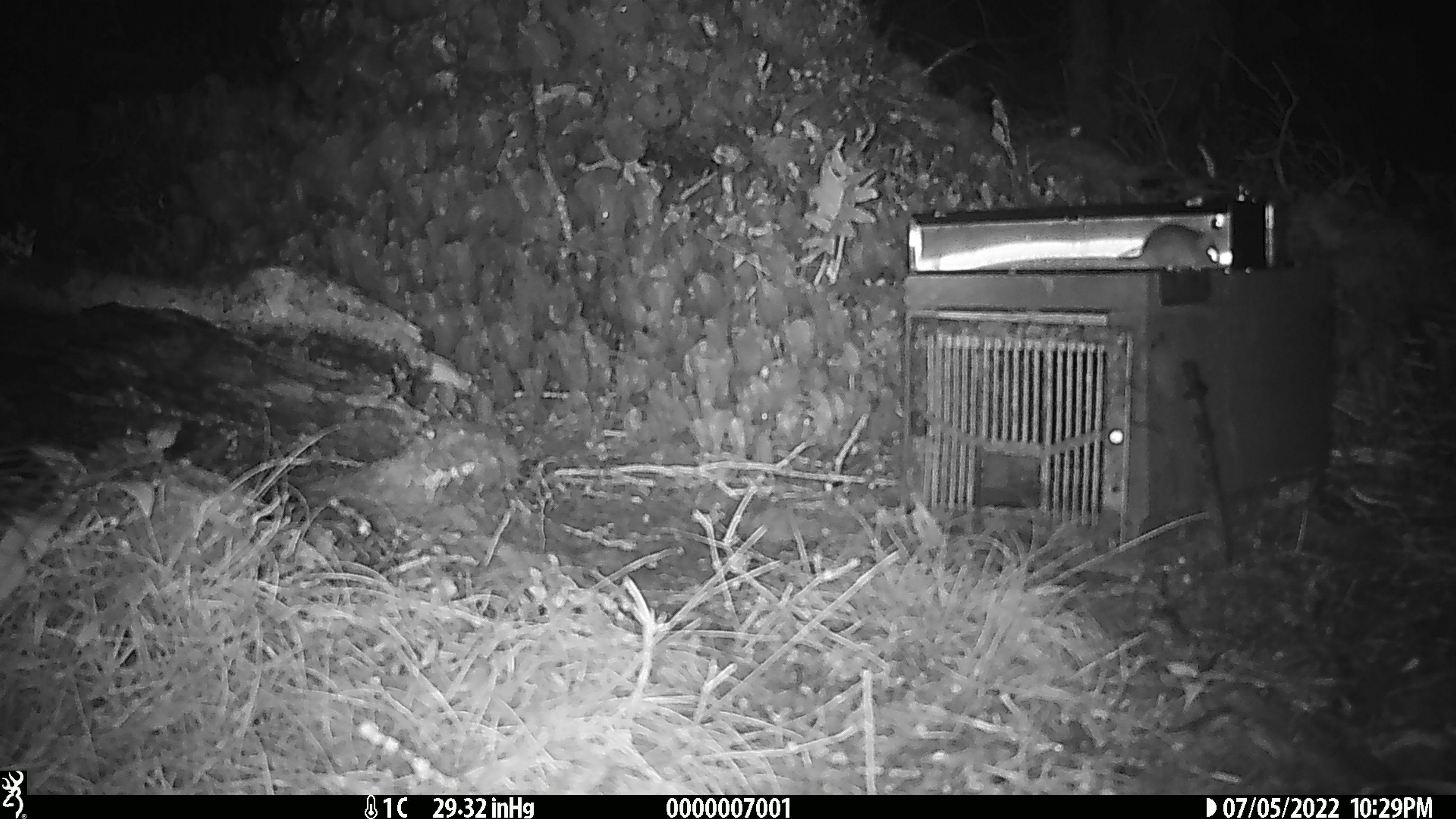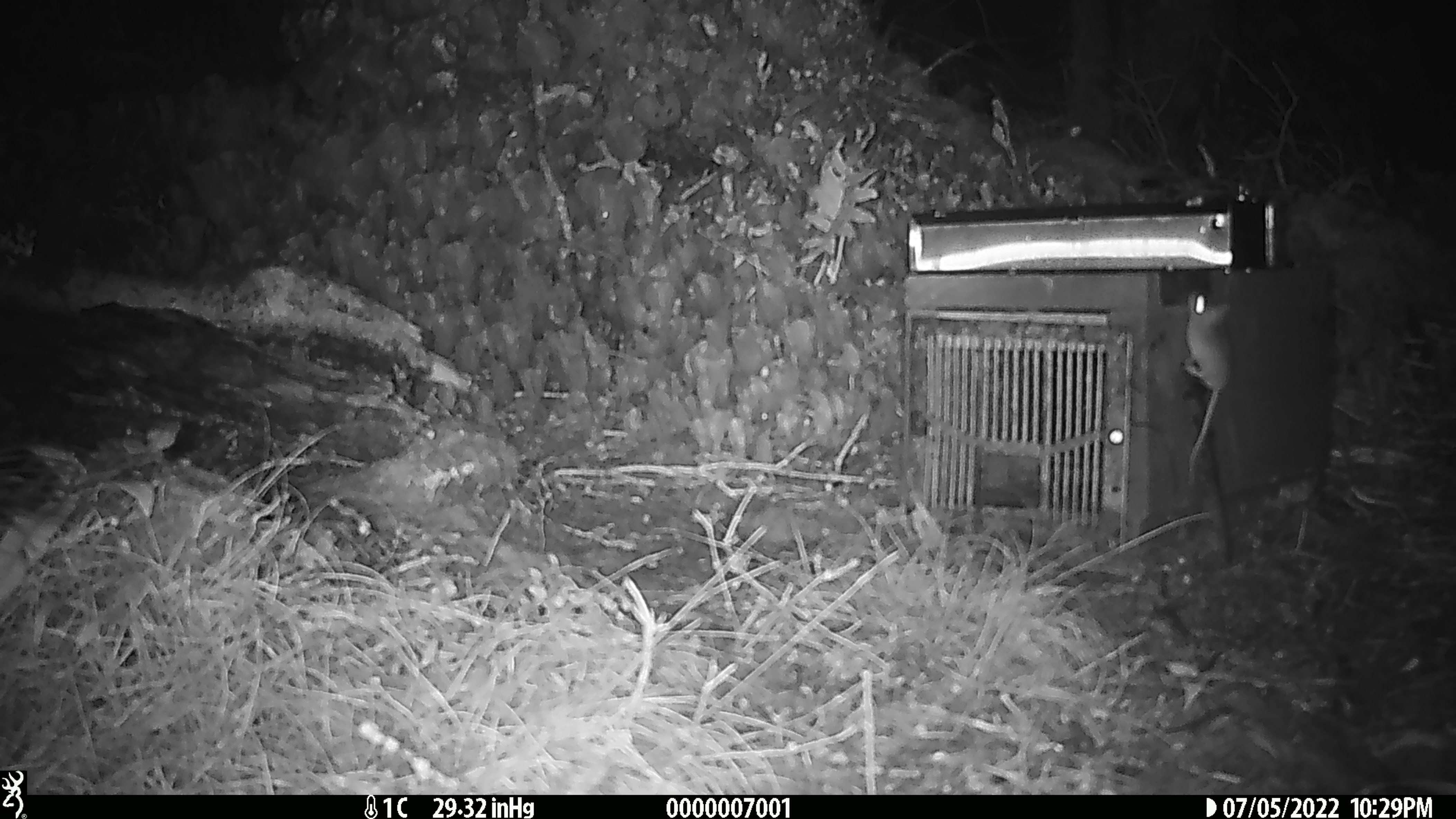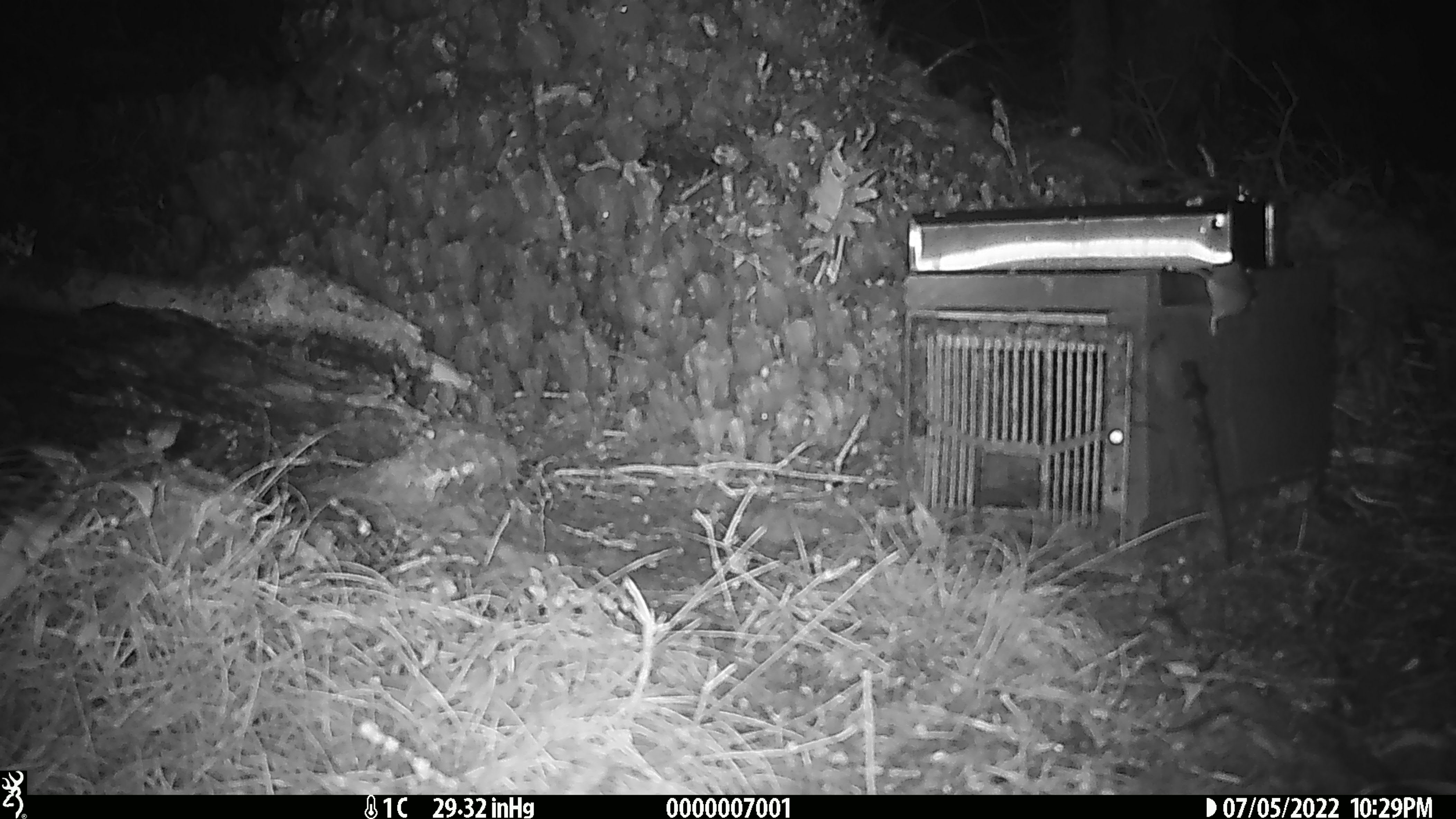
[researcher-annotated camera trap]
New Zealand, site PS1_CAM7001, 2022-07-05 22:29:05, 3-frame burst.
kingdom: Animalia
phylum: Chordata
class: Mammalia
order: Rodentia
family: Muridae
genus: Mus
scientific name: Mus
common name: mouse